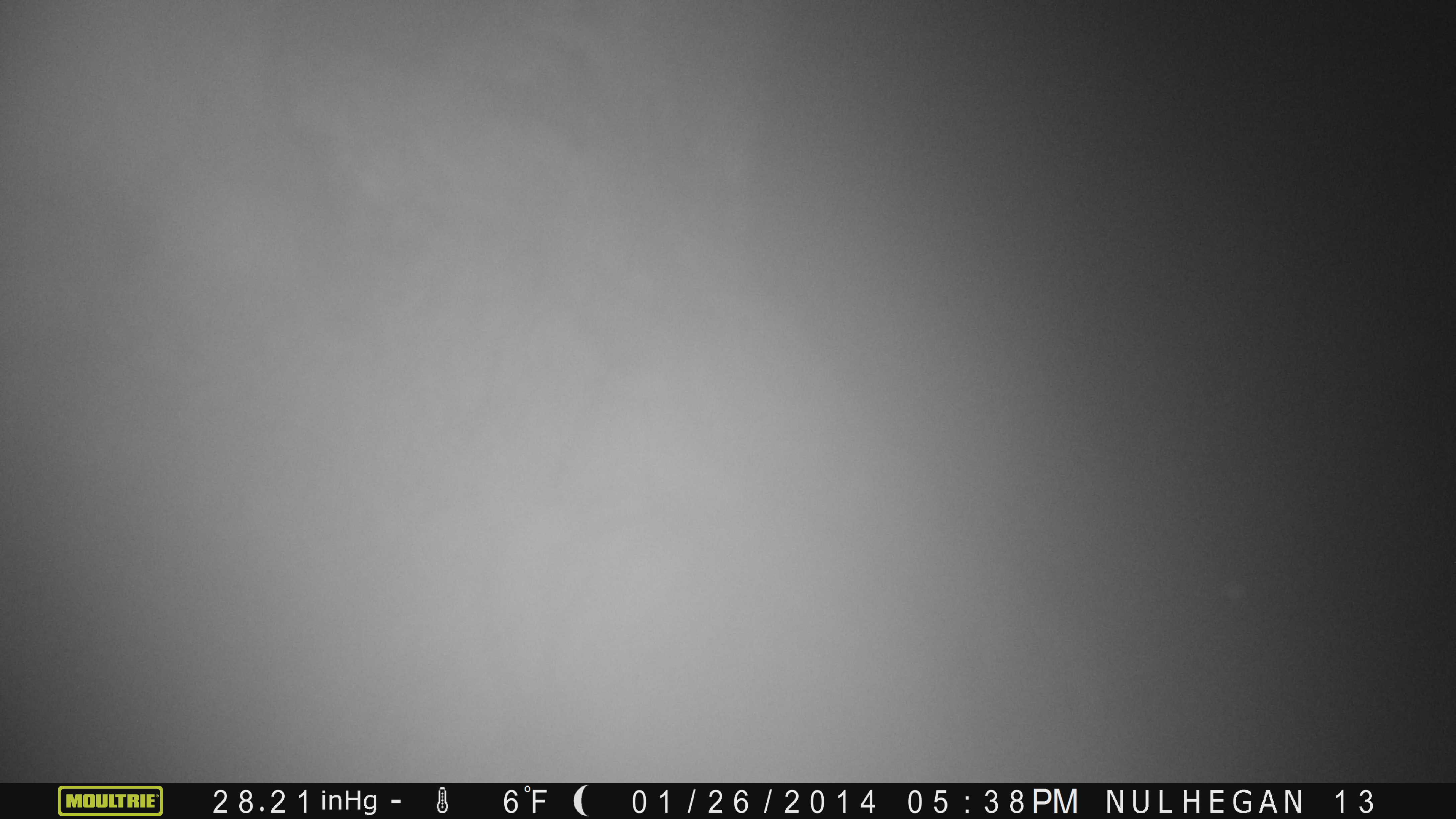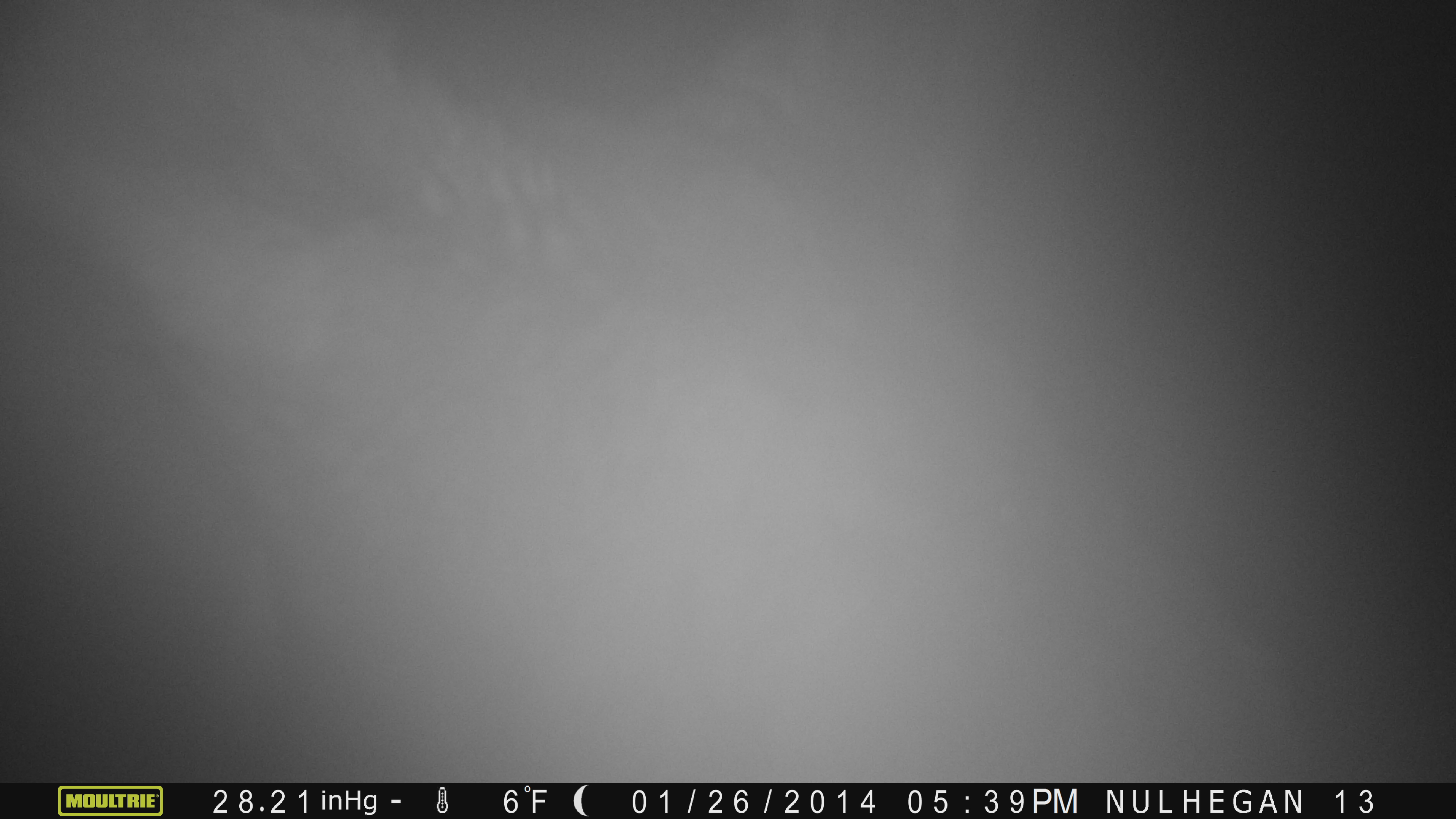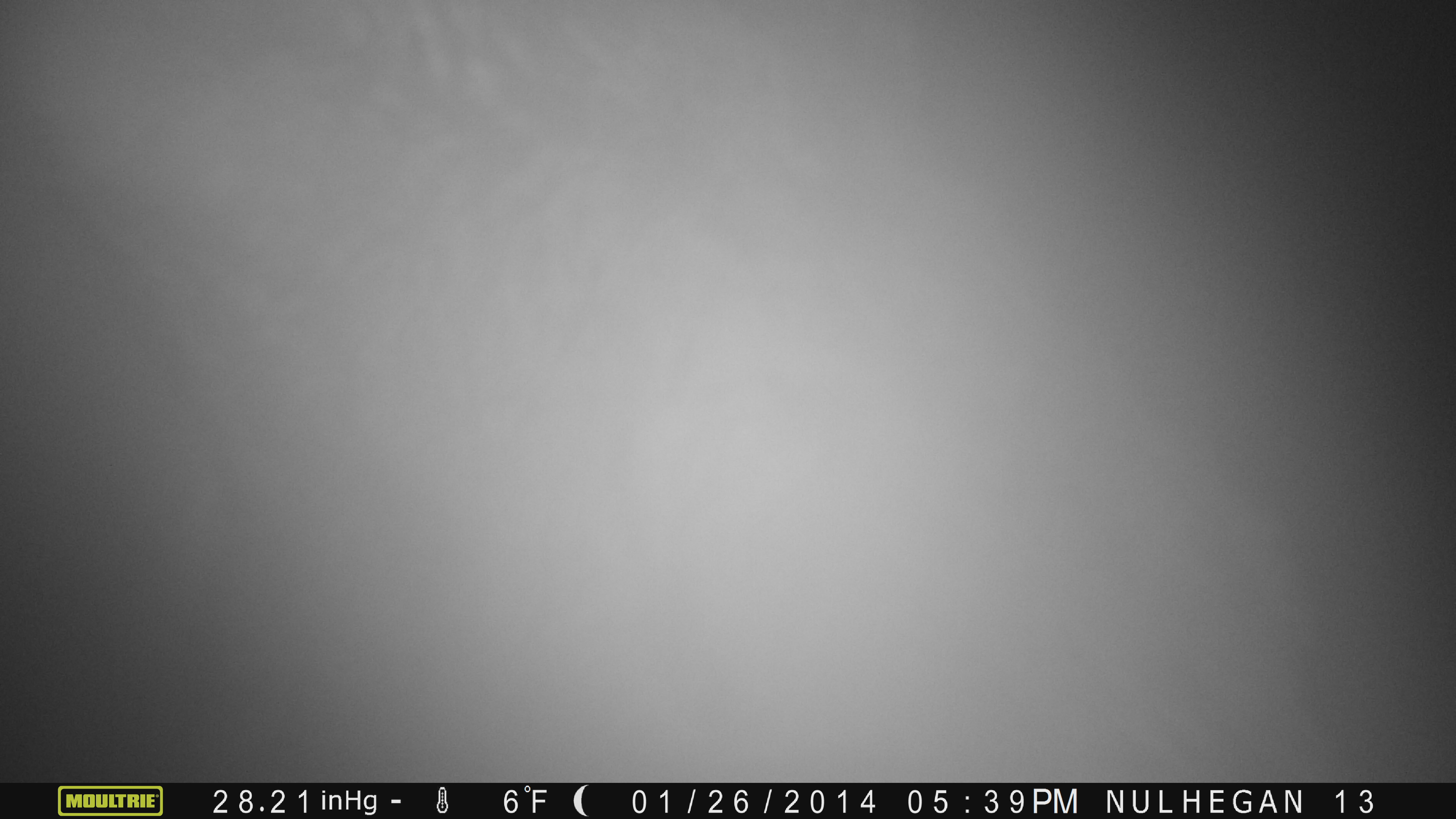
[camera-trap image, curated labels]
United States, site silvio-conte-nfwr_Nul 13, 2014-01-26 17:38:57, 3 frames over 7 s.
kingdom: Animalia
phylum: Chordata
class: Mammalia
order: Artiodactyla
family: Cervidae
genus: Alces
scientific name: Alces alces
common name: moose